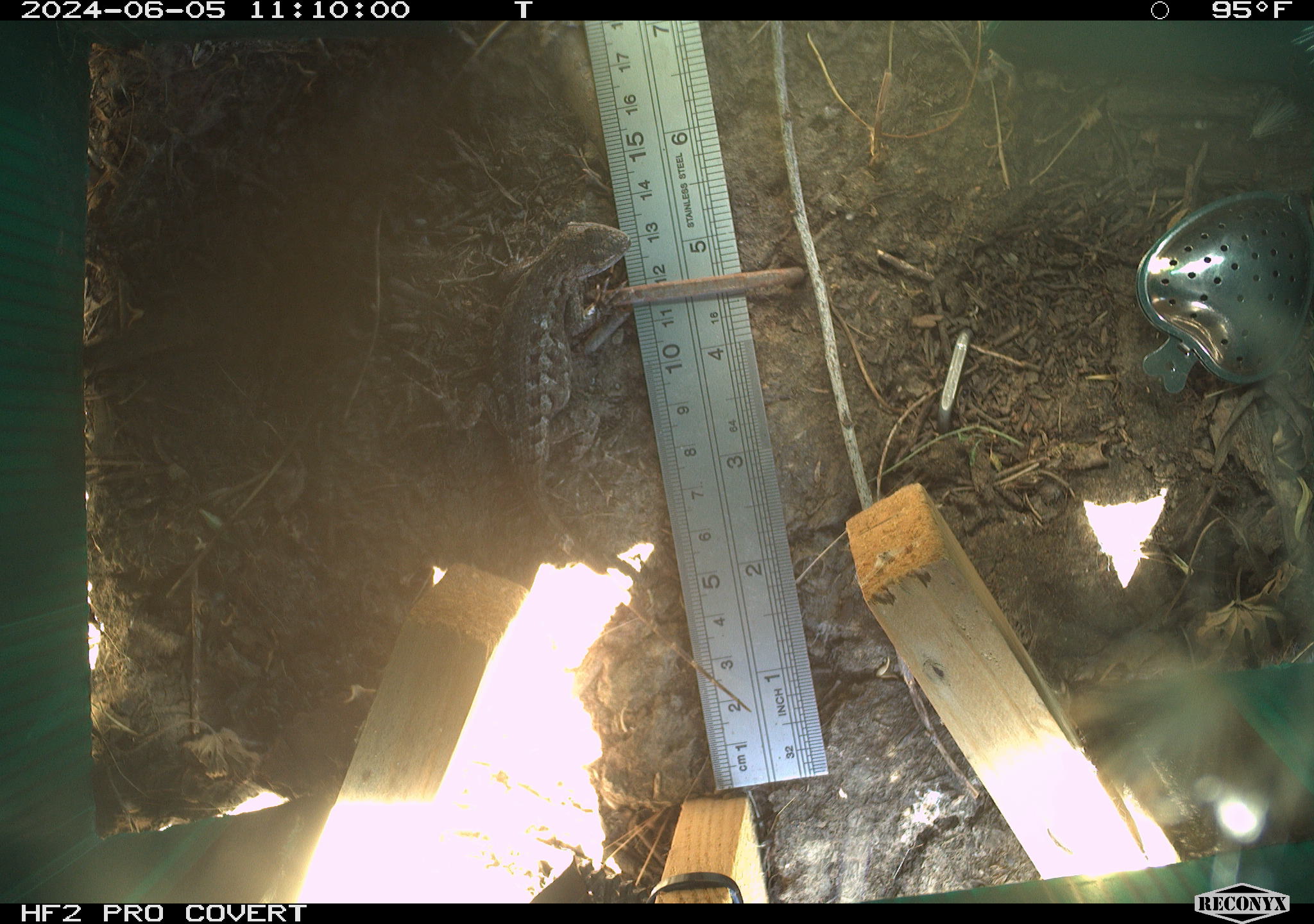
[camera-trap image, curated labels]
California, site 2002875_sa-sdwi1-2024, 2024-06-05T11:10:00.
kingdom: Animalia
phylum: Chordata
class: Reptilia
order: Squamata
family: Phrynosomatidae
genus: Sceloporus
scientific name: Sceloporus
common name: spiny lizards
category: sceloporus species